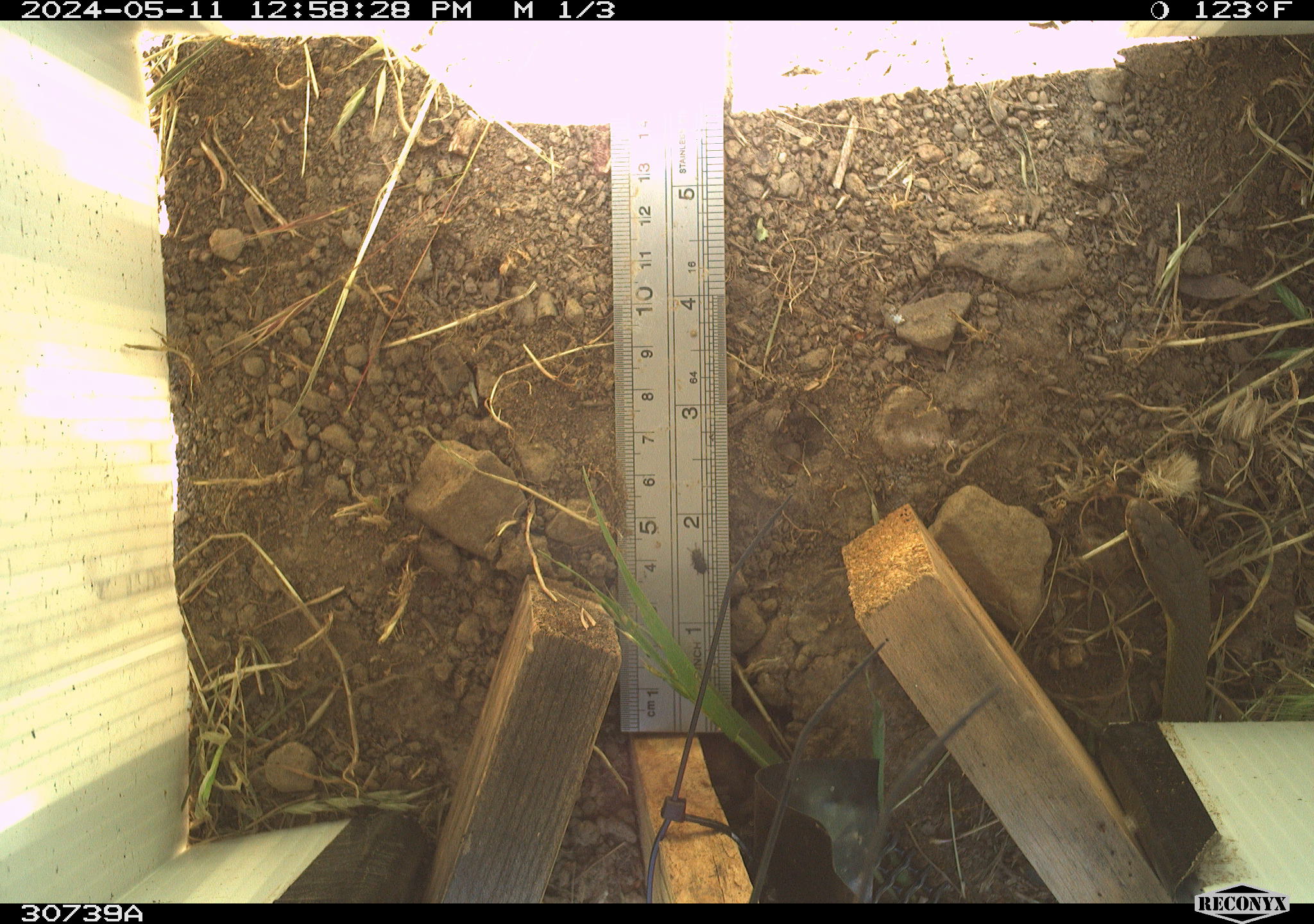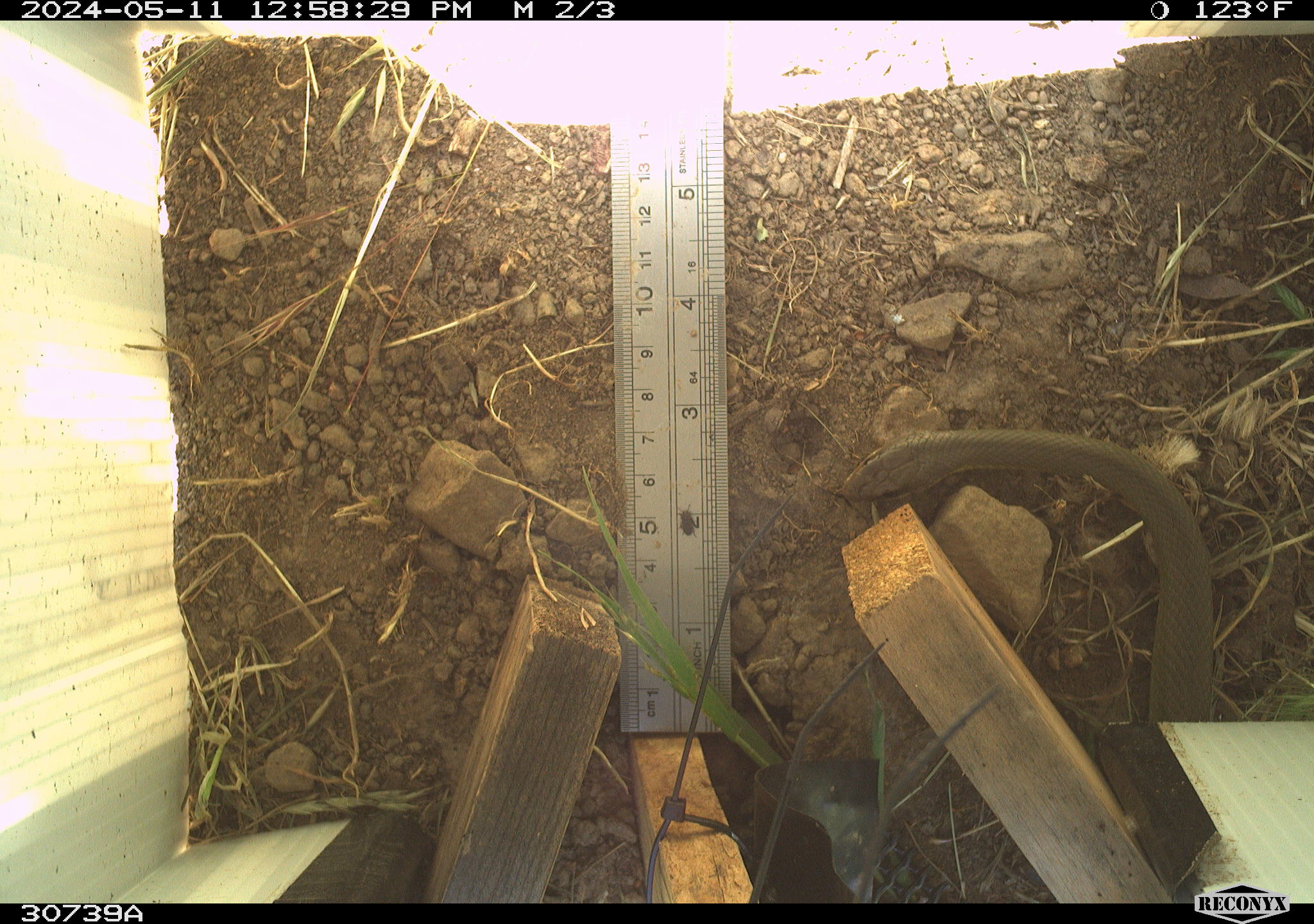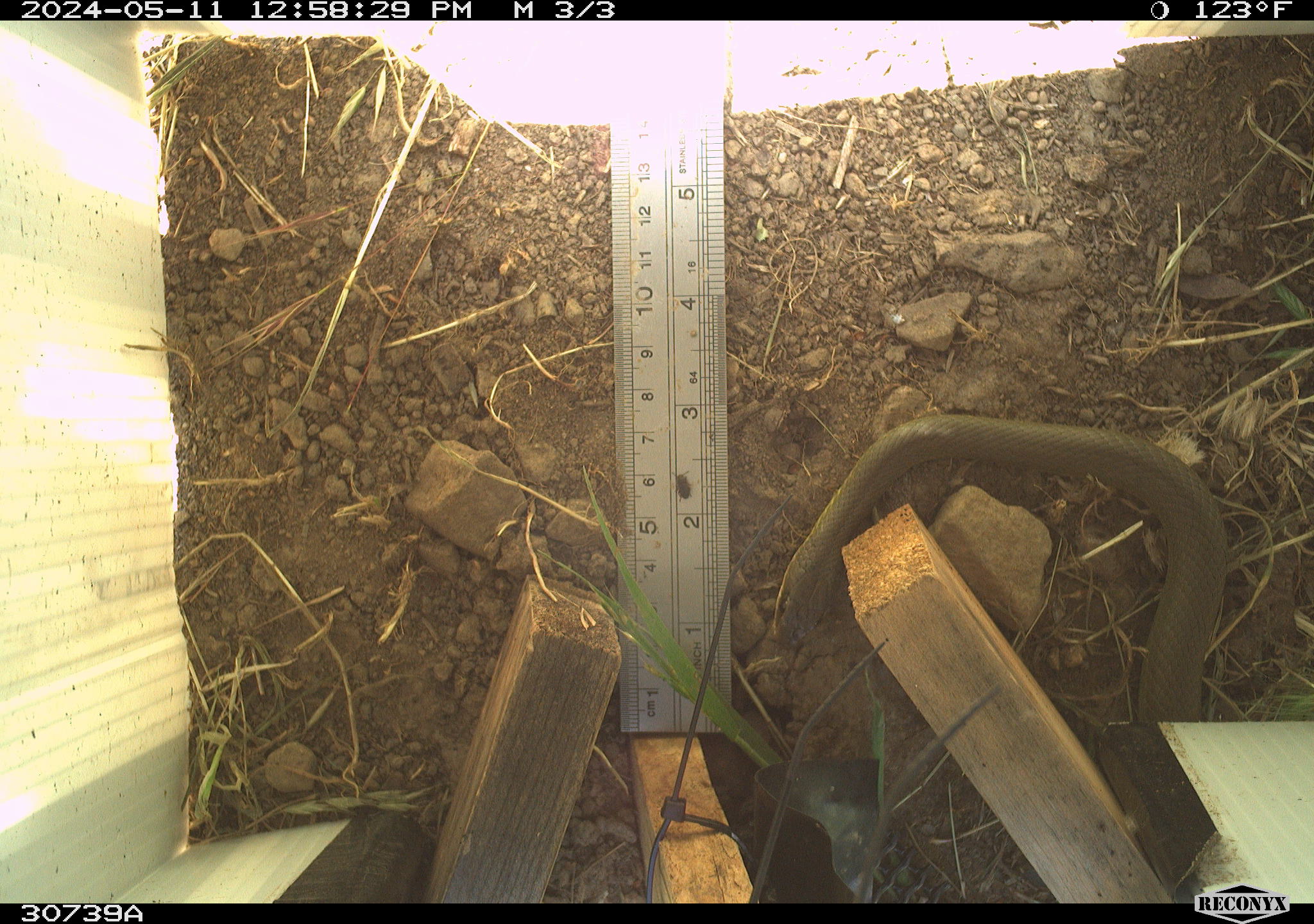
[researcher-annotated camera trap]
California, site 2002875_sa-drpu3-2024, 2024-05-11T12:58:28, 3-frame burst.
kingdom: Animalia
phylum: Chordata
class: Reptilia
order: Squamata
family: Colubridae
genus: Coluber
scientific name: Coluber constrictor mormon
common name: western yellow-bellied racer